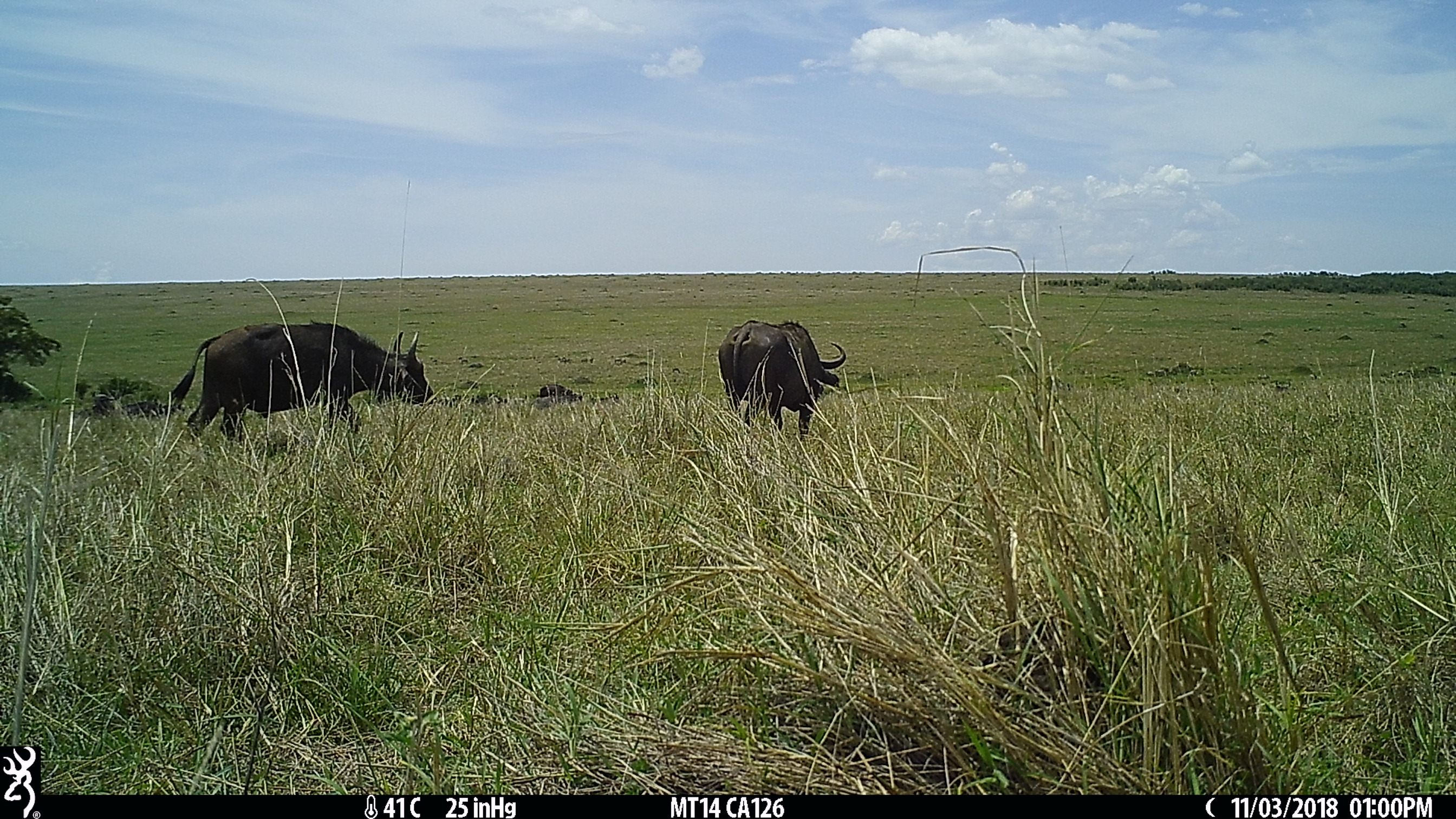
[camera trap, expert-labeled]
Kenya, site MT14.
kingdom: Animalia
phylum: Chordata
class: Mammalia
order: Artiodactyla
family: Bovidae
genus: Syncerus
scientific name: Syncerus caffer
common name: buffalo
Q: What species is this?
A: Buffalo (Syncerus caffer).